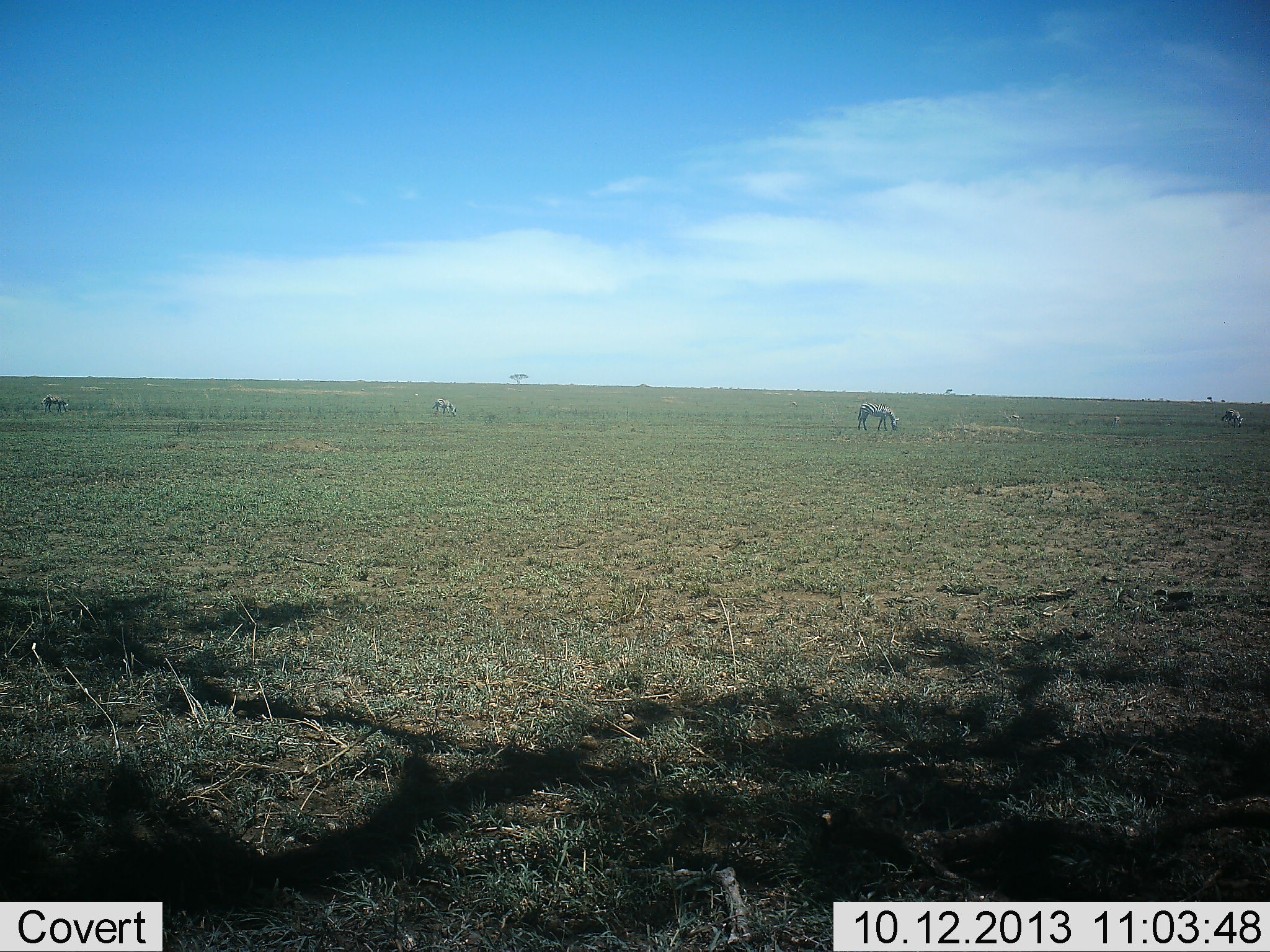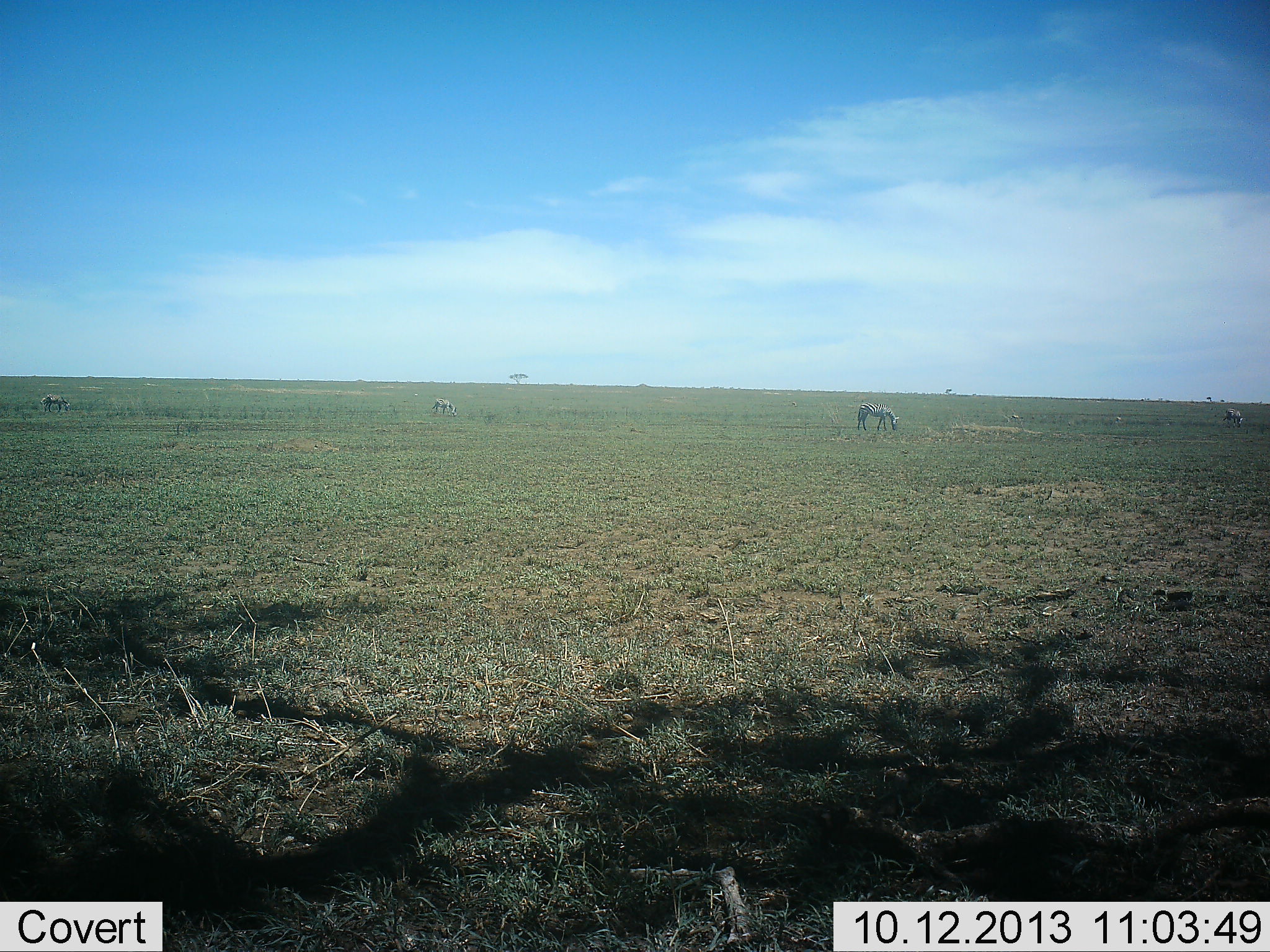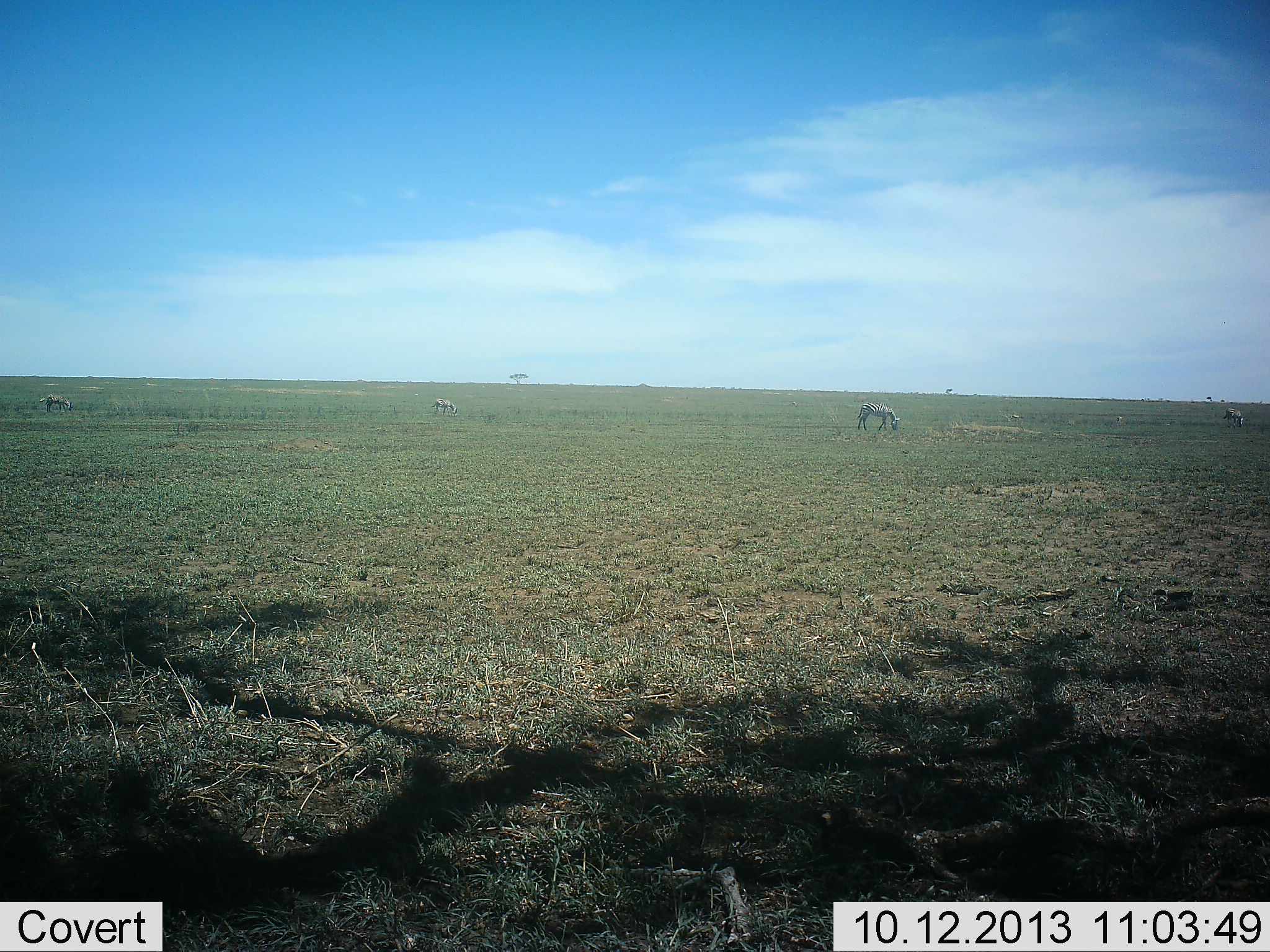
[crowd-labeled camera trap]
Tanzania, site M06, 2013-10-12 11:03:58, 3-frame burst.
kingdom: Animalia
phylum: Chordata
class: Mammalia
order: Perissodactyla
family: Equidae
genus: Equus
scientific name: Equus quagga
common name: plains zebra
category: zebra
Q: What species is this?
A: Zebra (plains zebra) (Equus quagga).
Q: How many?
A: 4.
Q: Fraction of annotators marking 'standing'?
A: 30%.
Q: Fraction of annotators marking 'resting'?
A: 0%.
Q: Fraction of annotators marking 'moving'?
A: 10%.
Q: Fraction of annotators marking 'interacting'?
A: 0%.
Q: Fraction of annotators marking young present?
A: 0%.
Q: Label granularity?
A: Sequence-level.